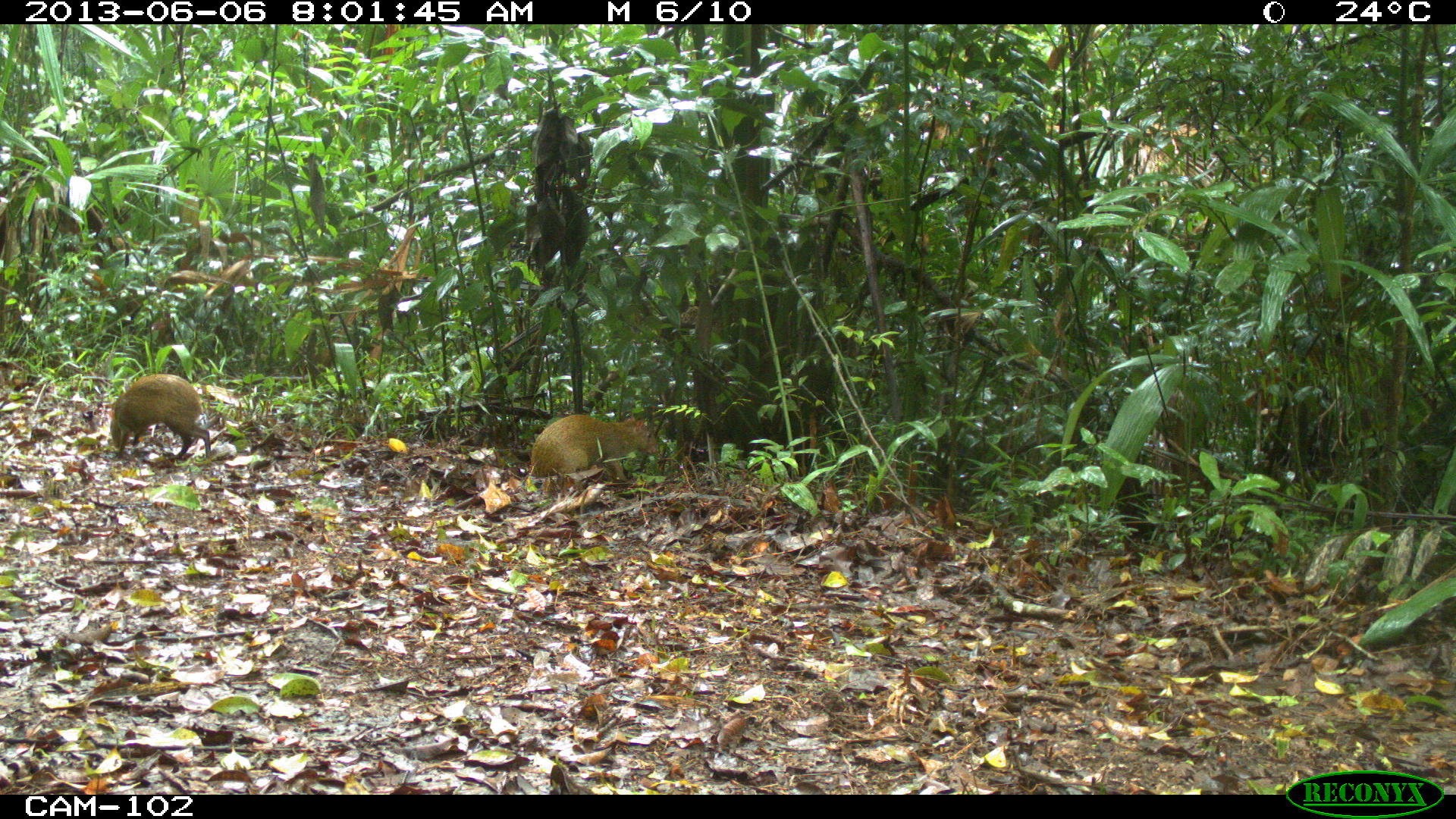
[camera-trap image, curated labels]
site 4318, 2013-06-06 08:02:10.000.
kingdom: Animalia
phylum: Chordata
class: Mammalia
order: Rodentia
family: Dasyproctidae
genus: Dasyprocta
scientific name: Dasyprocta punctata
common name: central american agouti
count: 2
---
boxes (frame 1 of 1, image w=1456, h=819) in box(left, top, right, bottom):
dasyprocta punctata: box(109, 374, 212, 460); box(531, 415, 658, 482)